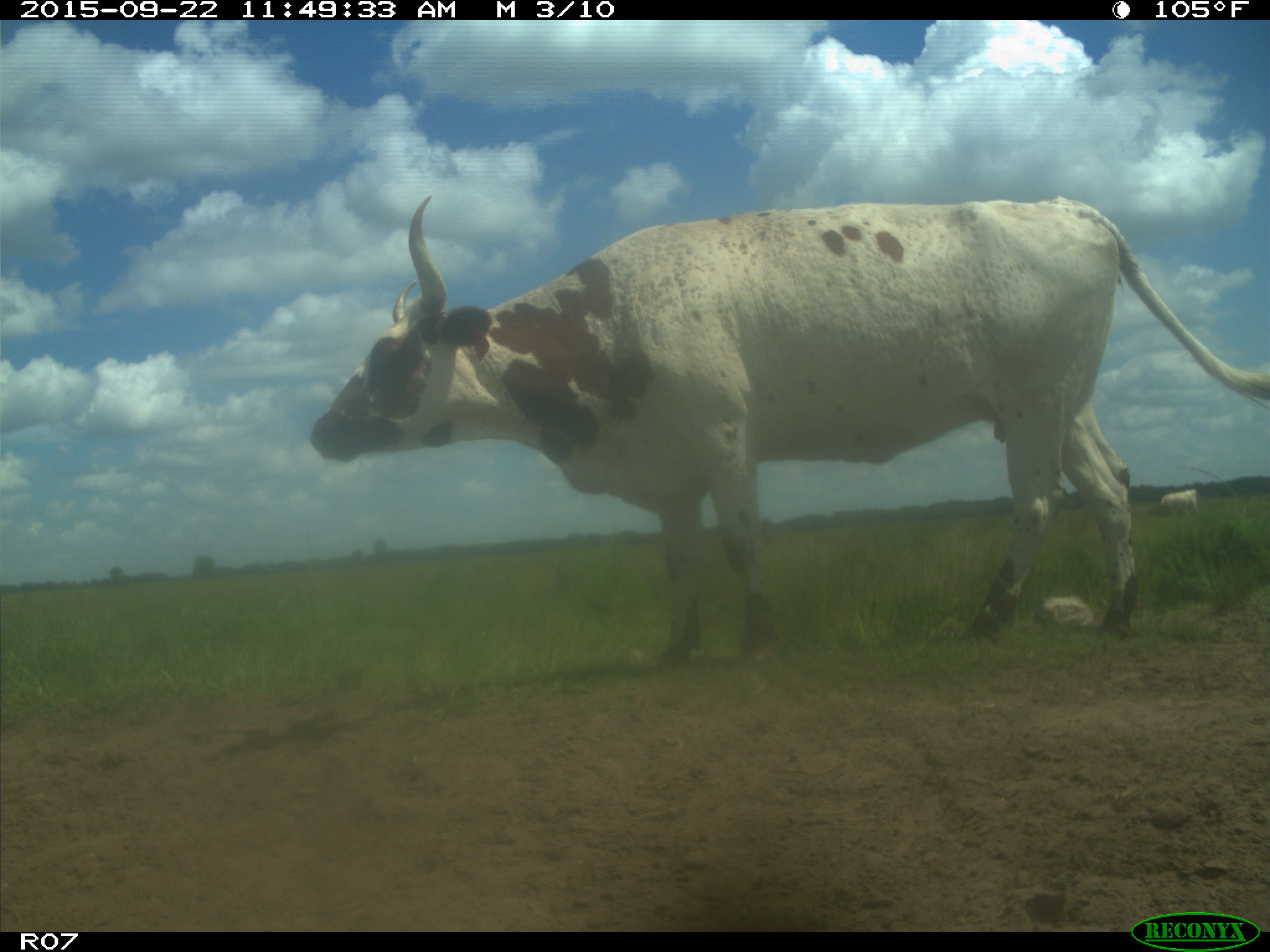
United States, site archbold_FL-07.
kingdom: Animalia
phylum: Chordata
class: Mammalia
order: Artiodactyla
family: Bovidae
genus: Bos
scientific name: Bos taurus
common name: domestic cow